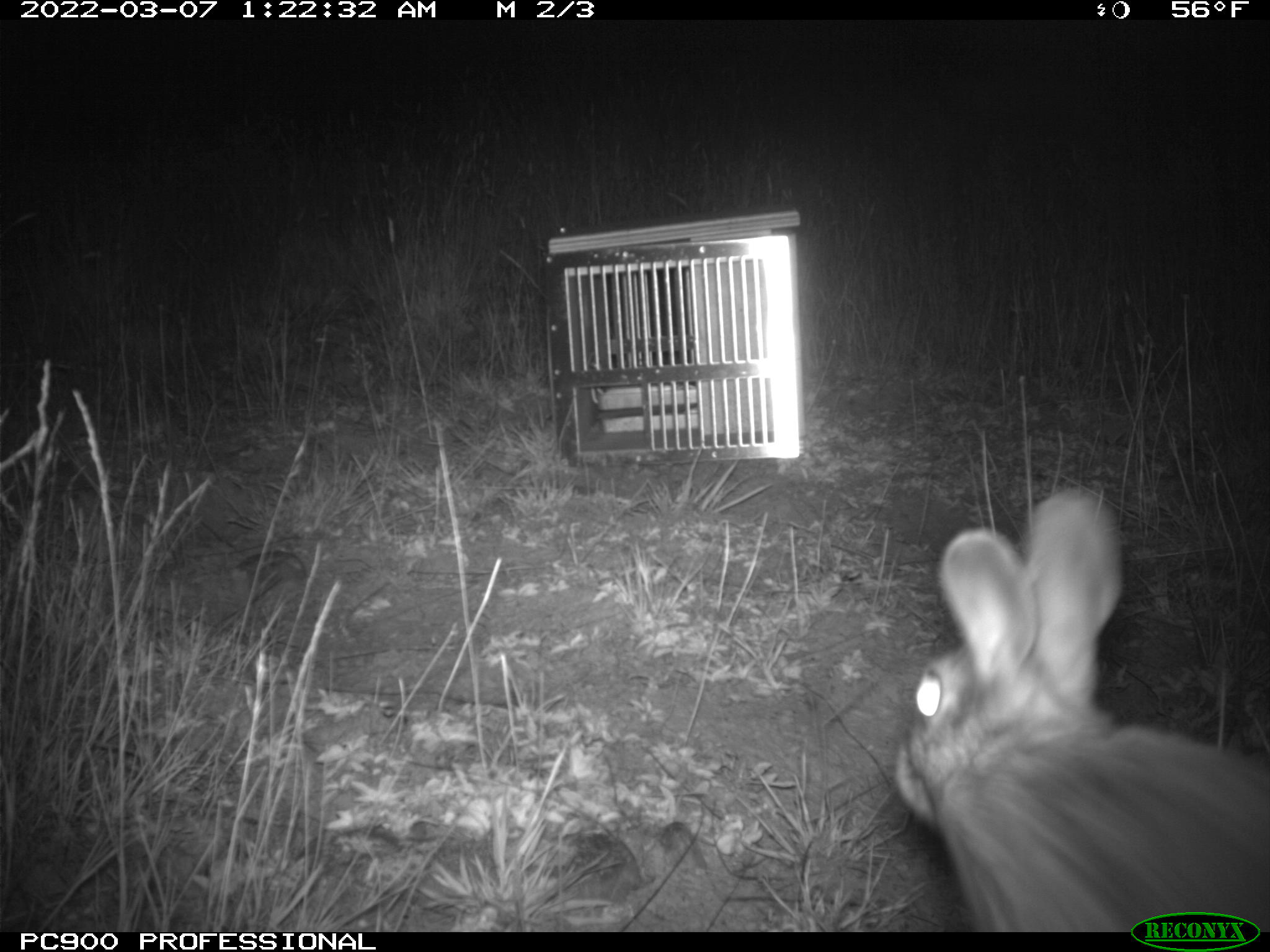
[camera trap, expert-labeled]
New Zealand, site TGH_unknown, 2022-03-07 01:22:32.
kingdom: Animalia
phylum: Chordata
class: Mammalia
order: Lagomorpha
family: Leporidae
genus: Oryctolagus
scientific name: Oryctolagus cuniculus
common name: european rabbit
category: rabbit